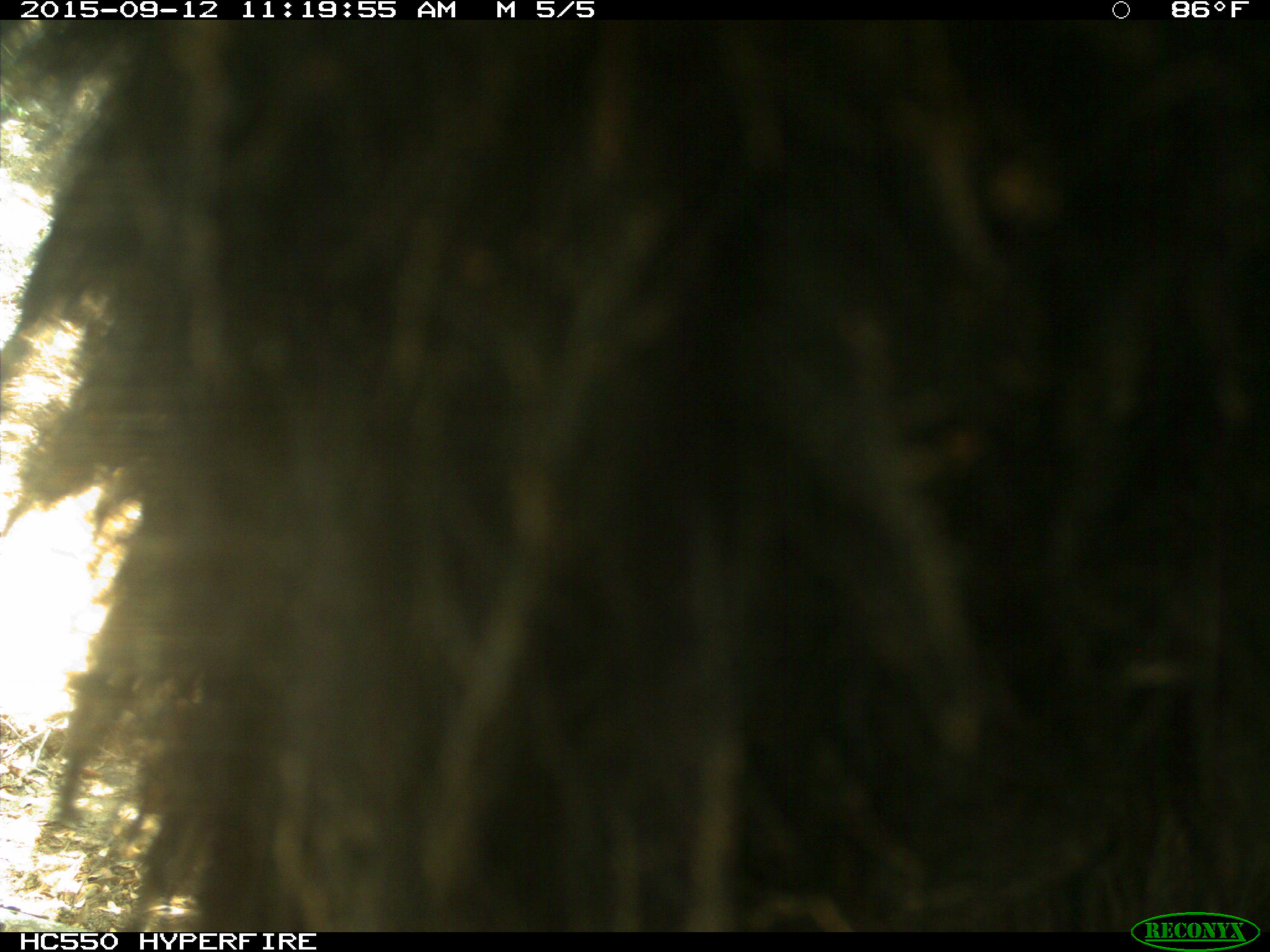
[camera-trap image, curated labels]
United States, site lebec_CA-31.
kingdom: Animalia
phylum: Chordata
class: Mammalia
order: Carnivora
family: Ursidae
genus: Ursus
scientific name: Ursus americanus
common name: american black bear